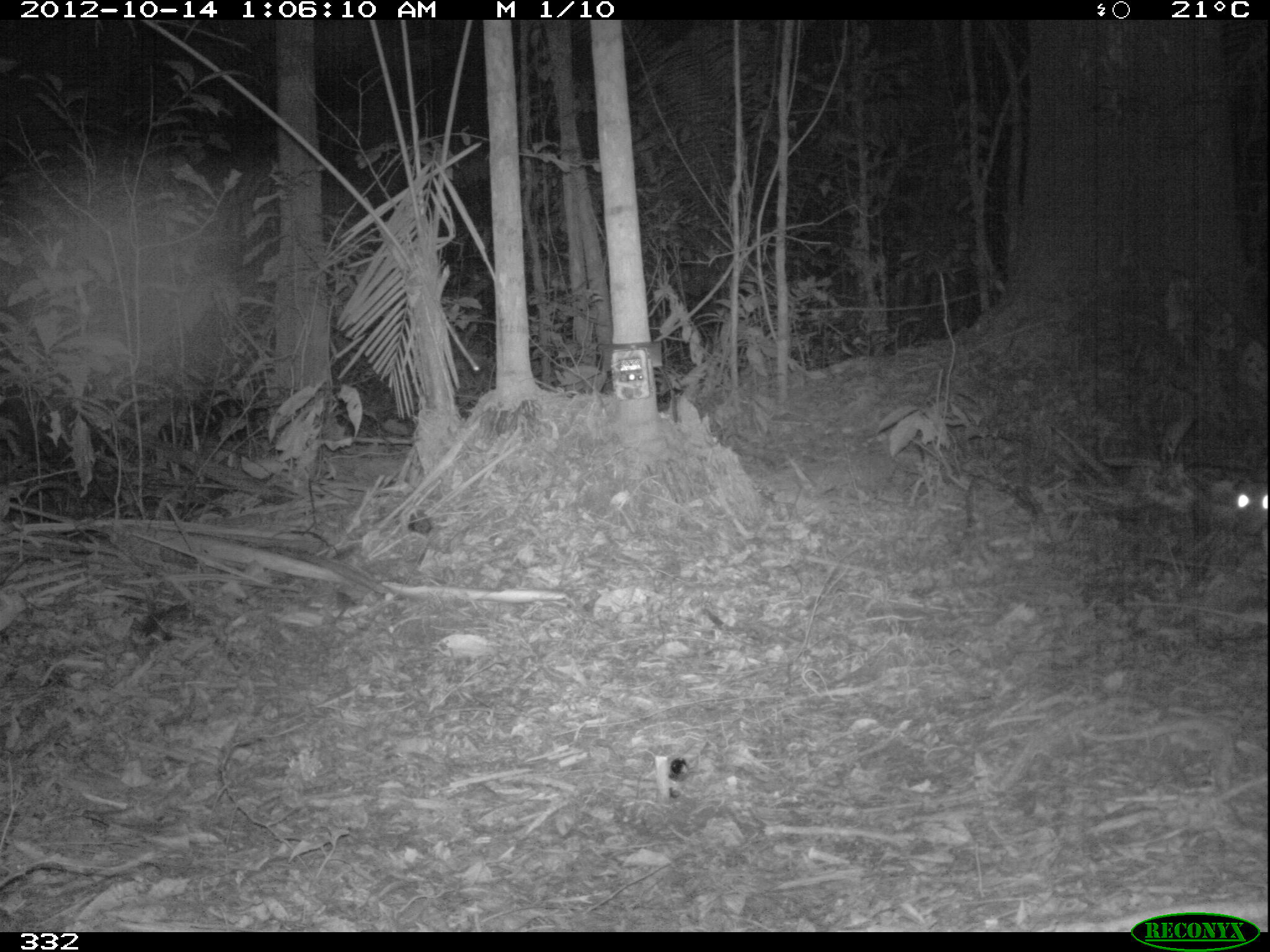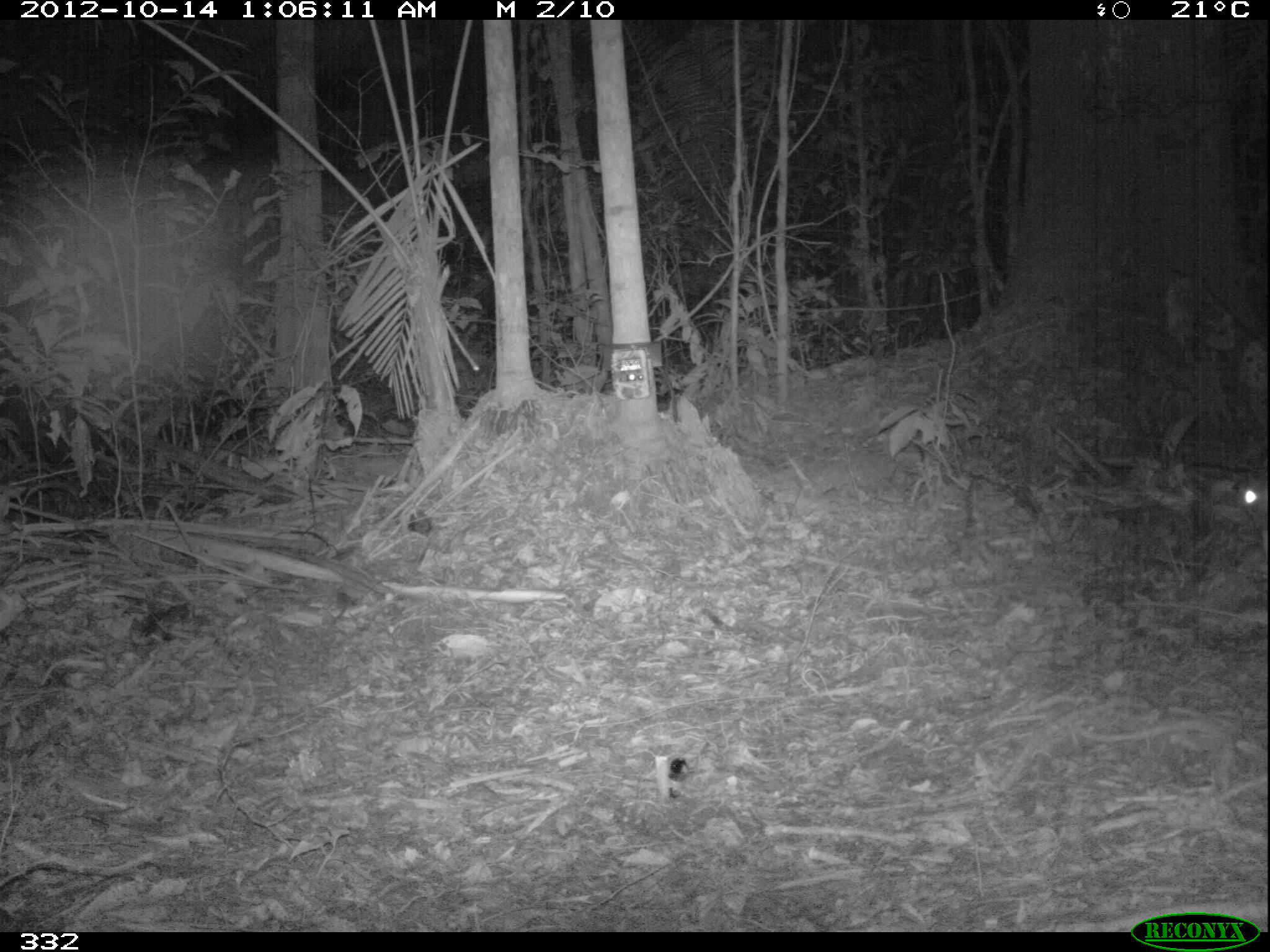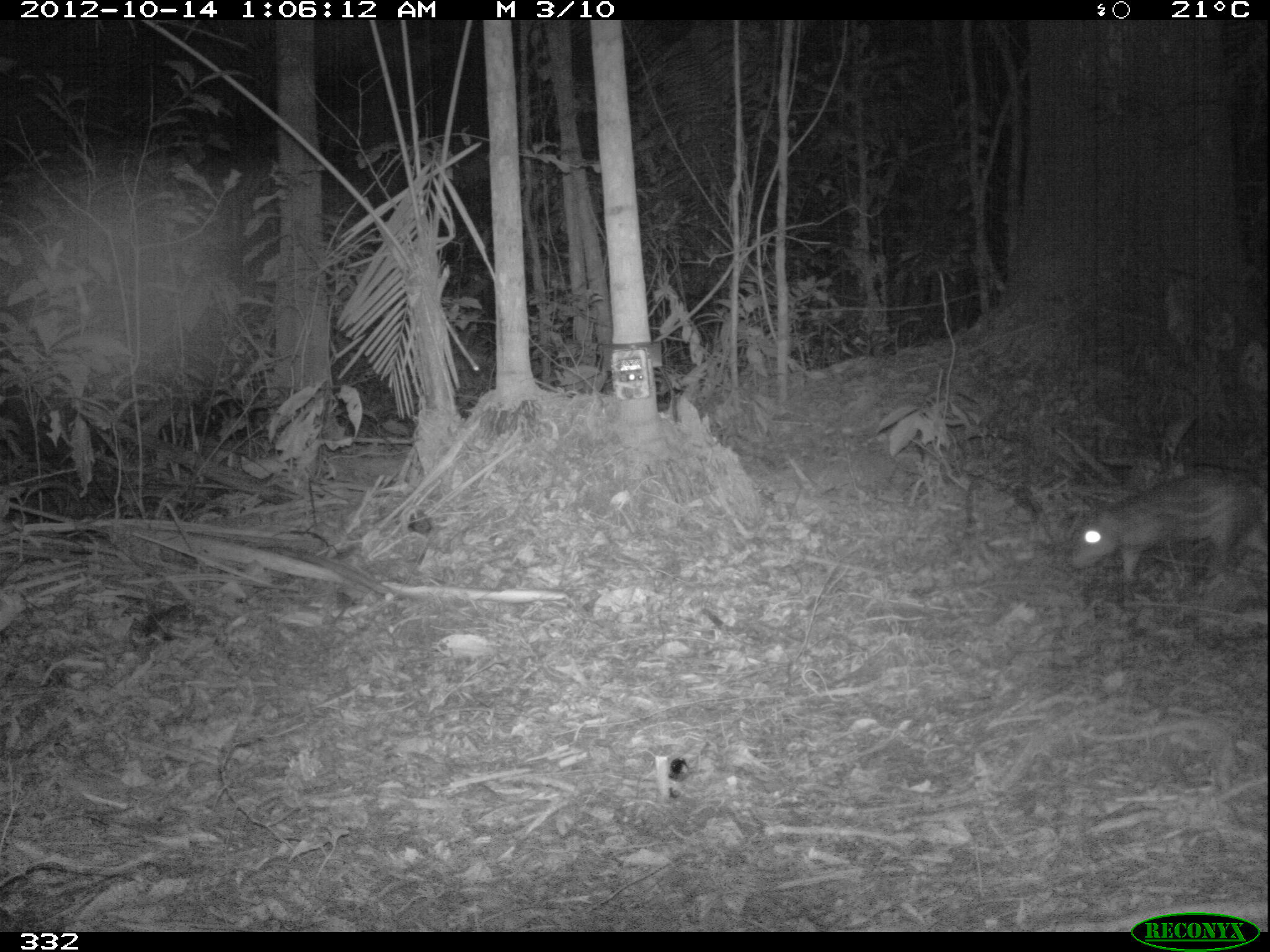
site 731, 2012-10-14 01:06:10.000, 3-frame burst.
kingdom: Animalia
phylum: Chordata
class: Mammalia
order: Rodentia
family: Cuniculidae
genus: Cuniculus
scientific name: Cuniculus paca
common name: spotted paca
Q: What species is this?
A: Cuniculus paca (spotted paca).